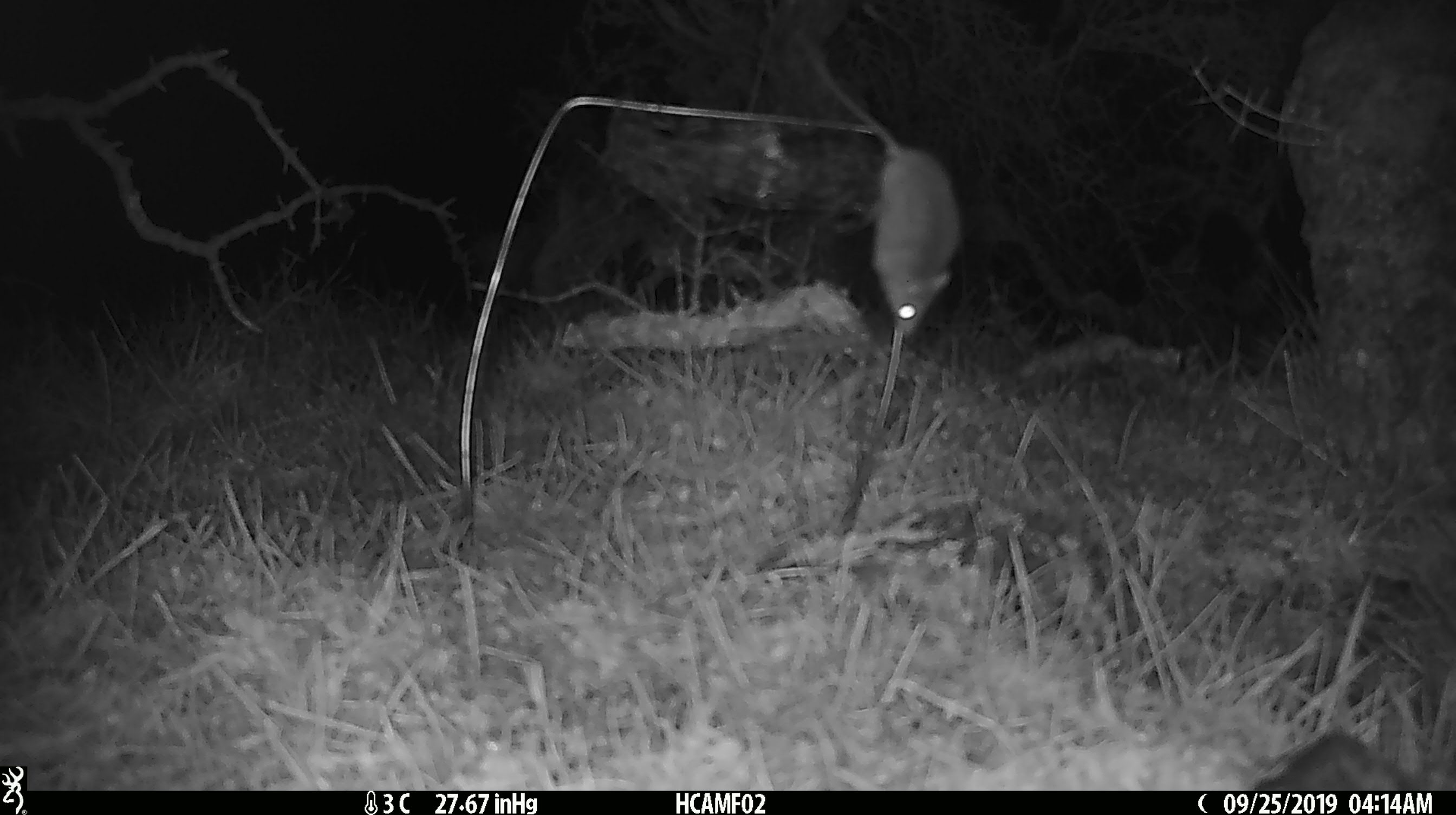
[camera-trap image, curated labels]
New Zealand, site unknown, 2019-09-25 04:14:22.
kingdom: Animalia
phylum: Chordata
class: Mammalia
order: Rodentia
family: Muridae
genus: Mus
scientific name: Mus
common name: mouse